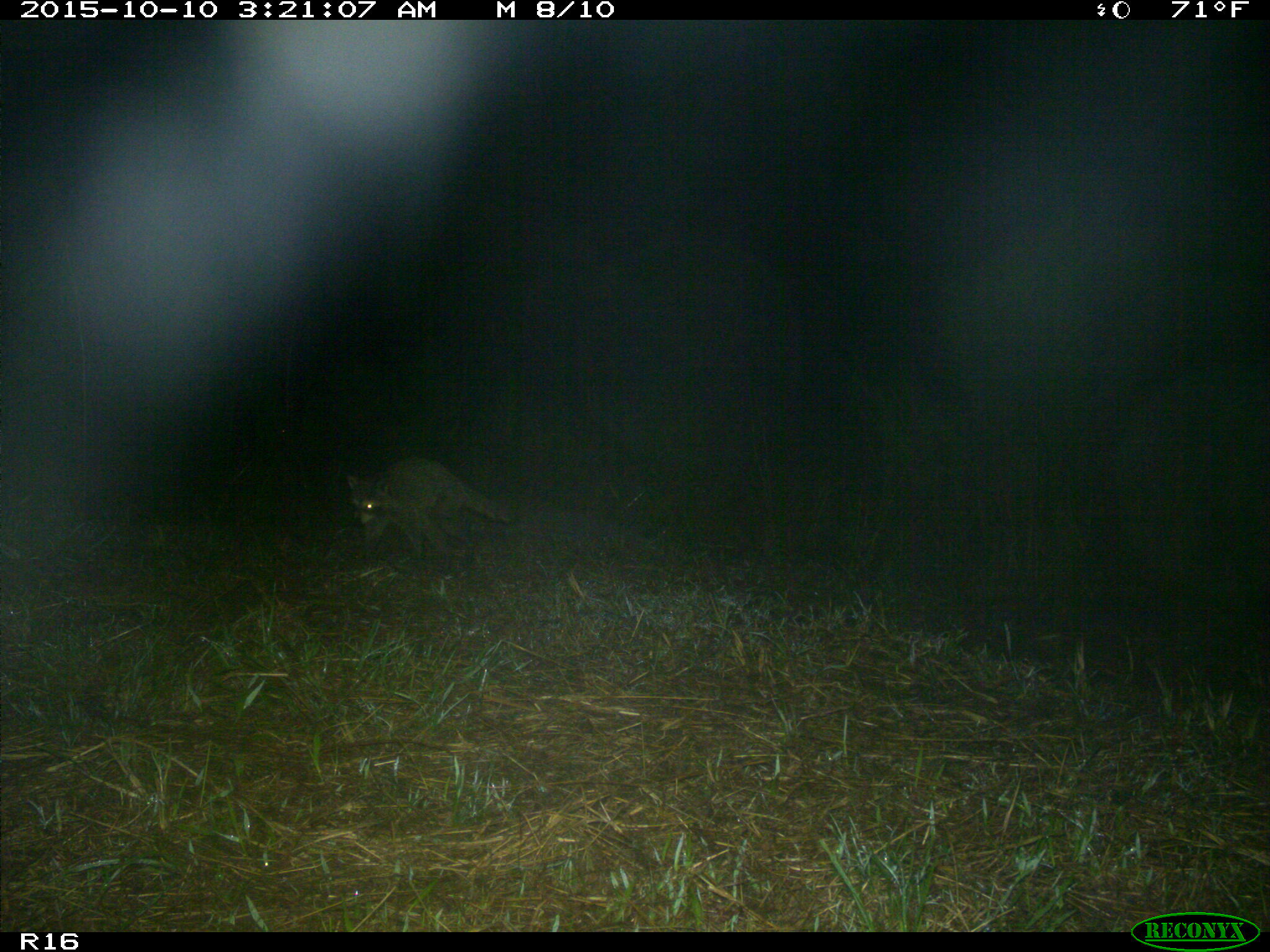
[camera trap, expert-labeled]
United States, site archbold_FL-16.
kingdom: Animalia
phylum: Chordata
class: Mammalia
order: Carnivora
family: Procyonidae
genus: Procyon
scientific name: Procyon lotor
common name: common raccoon